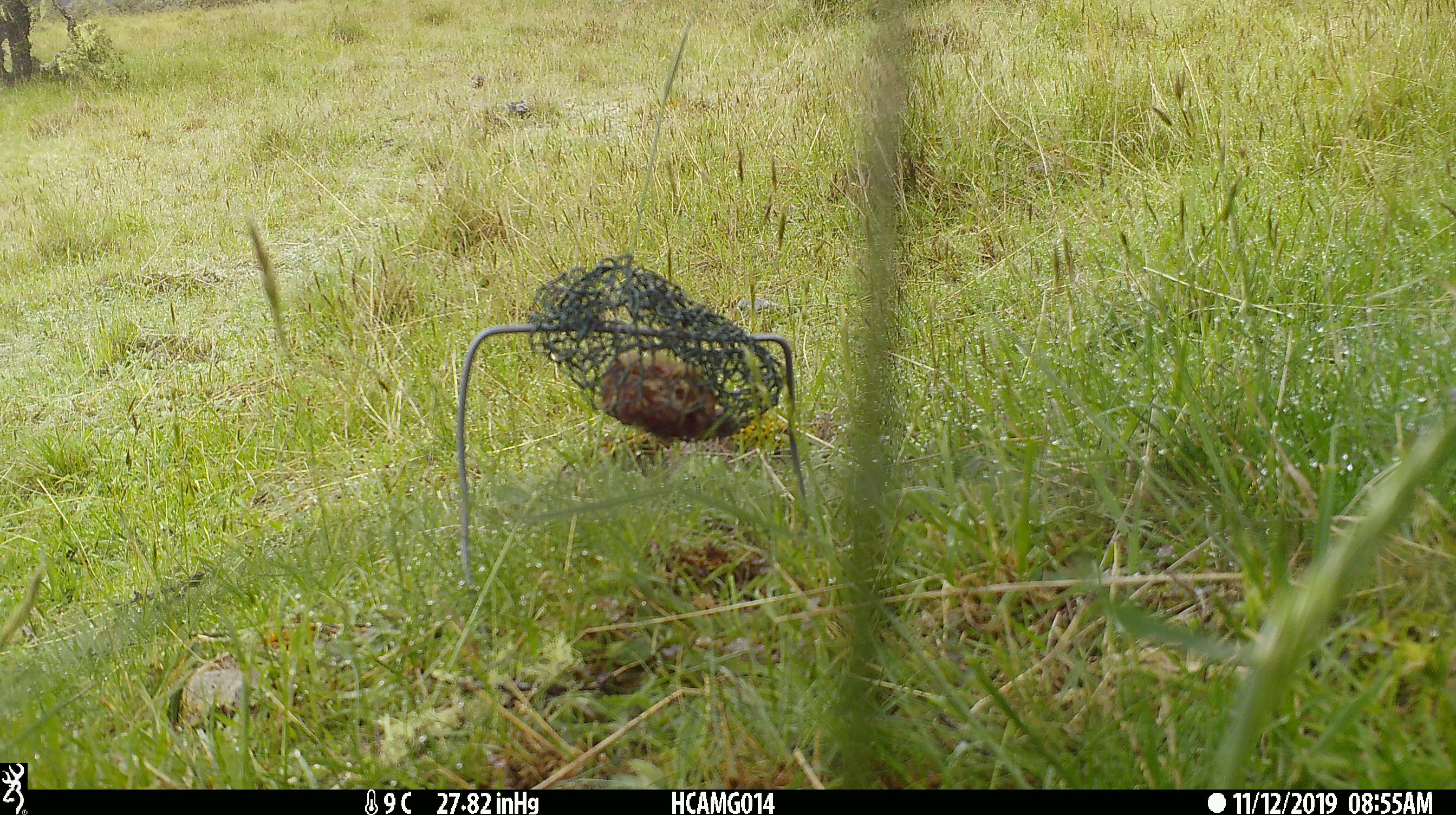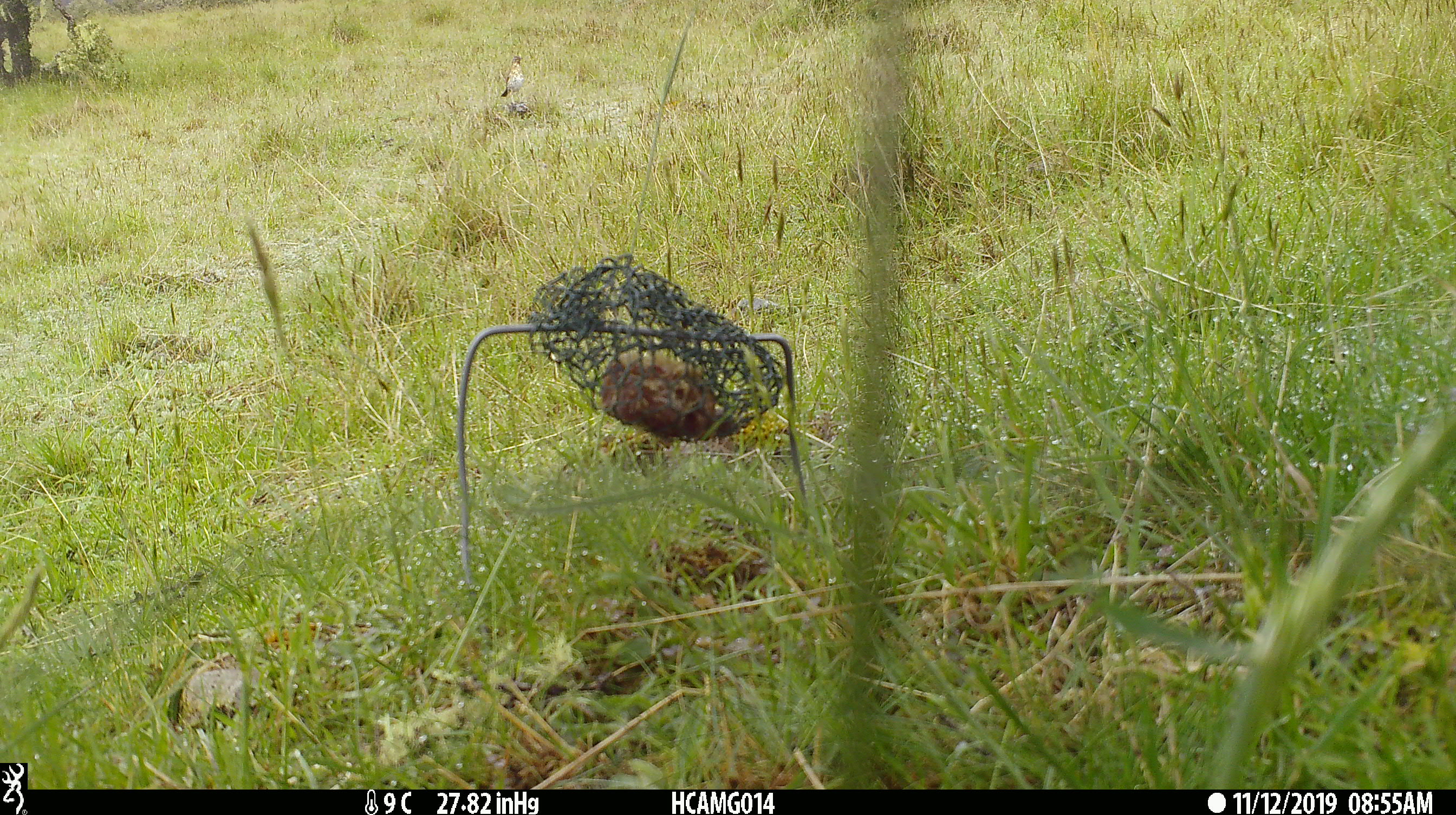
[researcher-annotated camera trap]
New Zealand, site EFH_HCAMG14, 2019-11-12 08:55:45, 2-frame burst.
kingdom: Animalia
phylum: Chordata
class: Aves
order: Passeriformes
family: Turdidae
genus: Turdus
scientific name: Turdus philomelos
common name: song thrush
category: thrush